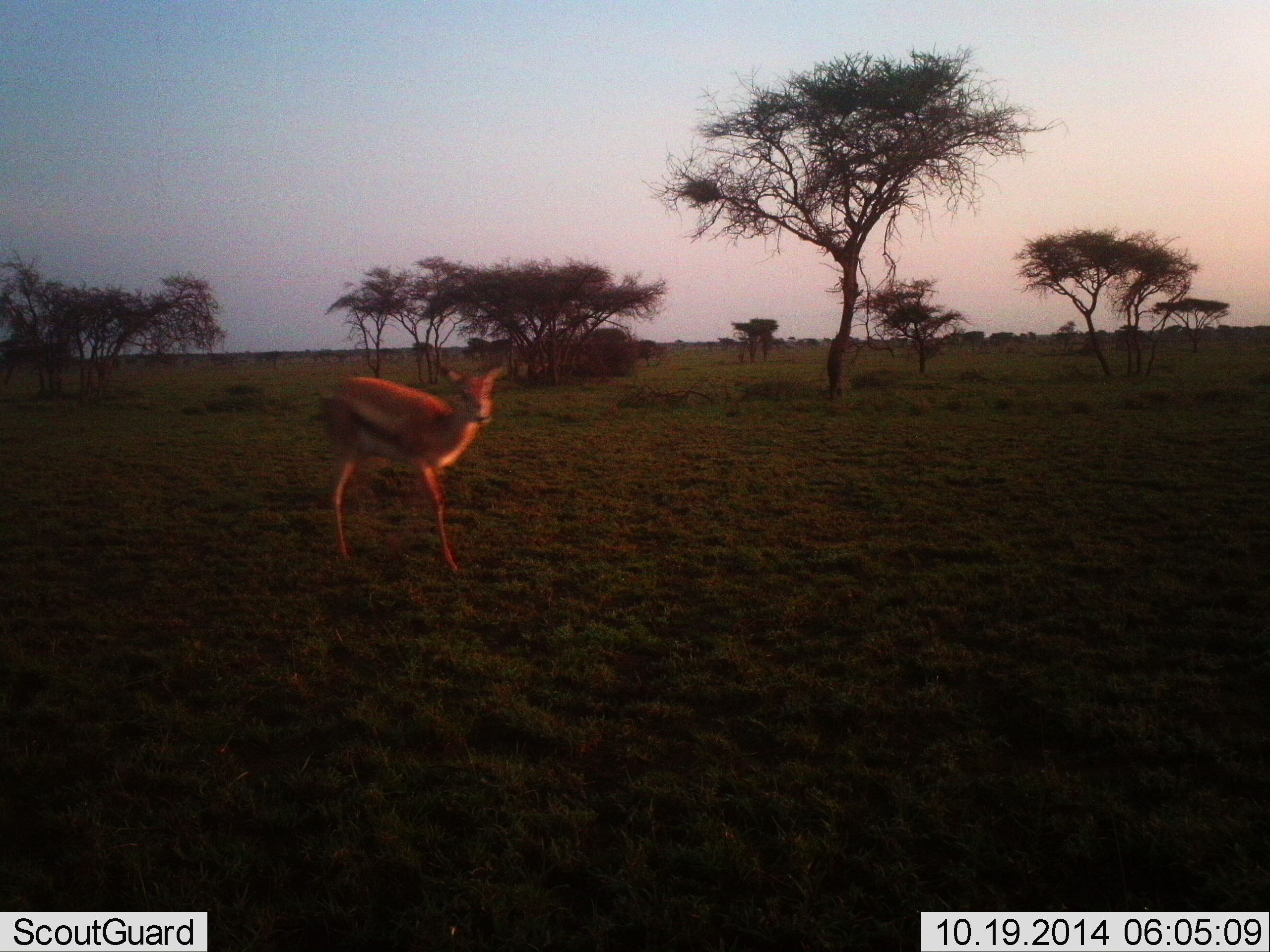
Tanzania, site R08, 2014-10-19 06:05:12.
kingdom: Animalia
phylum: Chordata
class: Mammalia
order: Artiodactyla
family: Bovidae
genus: Eudorcas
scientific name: Eudorcas thomsonii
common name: thomson's gazelle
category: gazellethomsons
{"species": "gazellethomsons (thomson's gazelle) (Eudorcas thomsonii)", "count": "1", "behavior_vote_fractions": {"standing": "60%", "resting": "0%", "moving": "40%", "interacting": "0%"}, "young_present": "0%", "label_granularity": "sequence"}